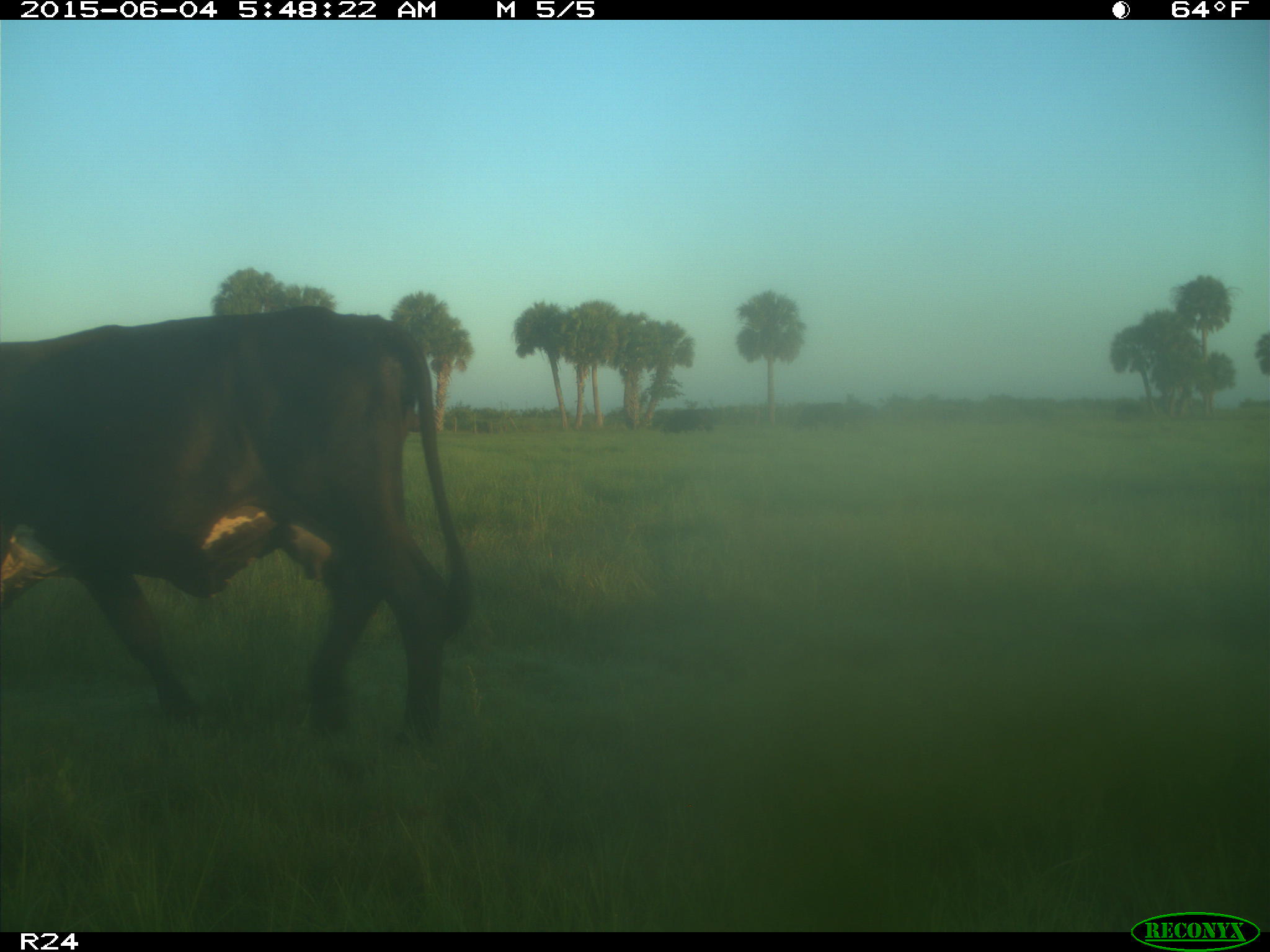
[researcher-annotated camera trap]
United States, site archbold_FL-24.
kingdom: Animalia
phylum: Chordata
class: Mammalia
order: Artiodactyla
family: Bovidae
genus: Bos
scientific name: Bos taurus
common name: domestic cow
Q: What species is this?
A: Bos taurus (domestic cow).